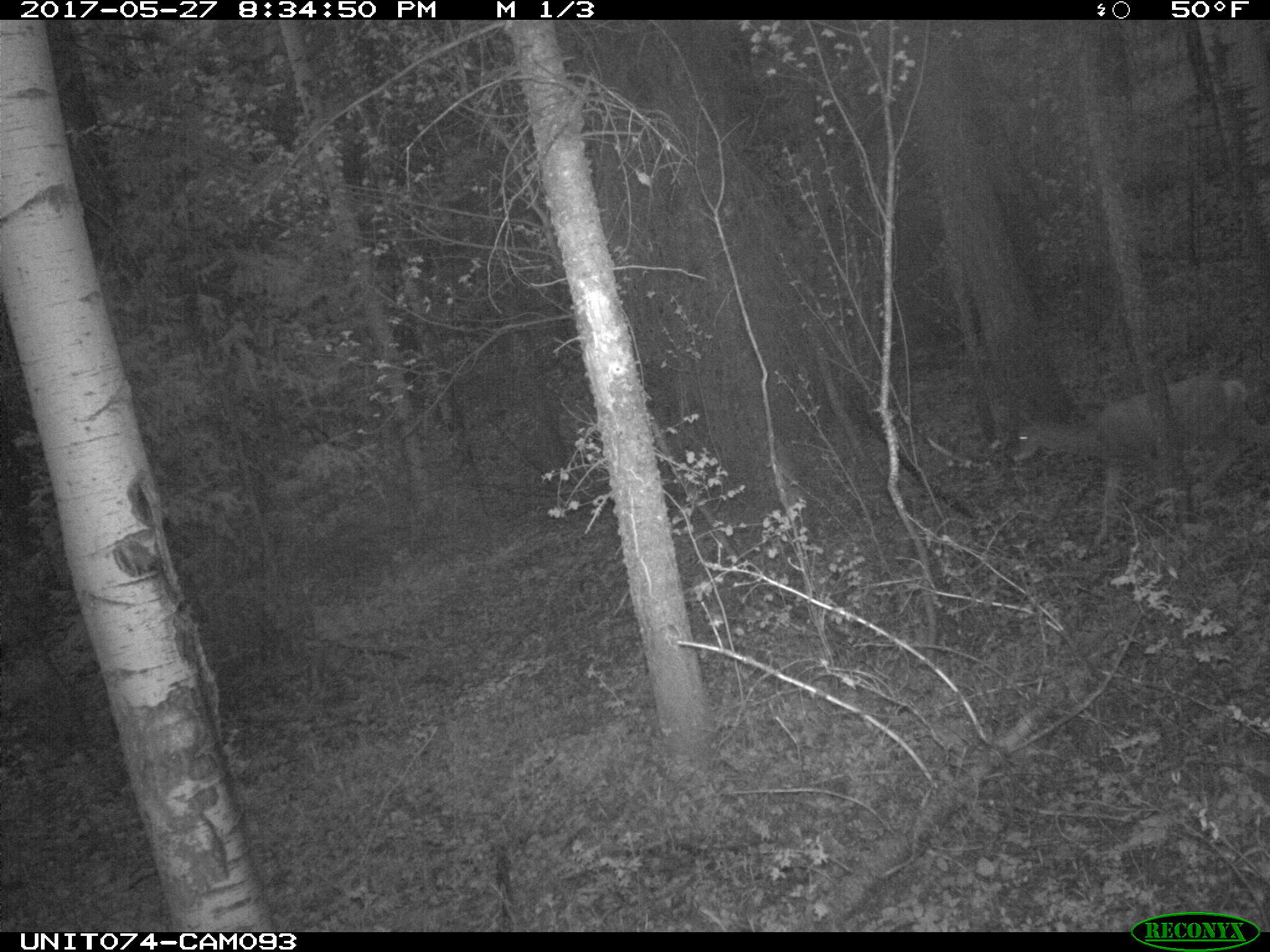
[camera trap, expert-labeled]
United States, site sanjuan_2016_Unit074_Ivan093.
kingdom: Animalia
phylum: Chordata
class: Mammalia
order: Artiodactyla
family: Cervidae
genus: Odocoileus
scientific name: Odocoileus hemionus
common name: mule deer